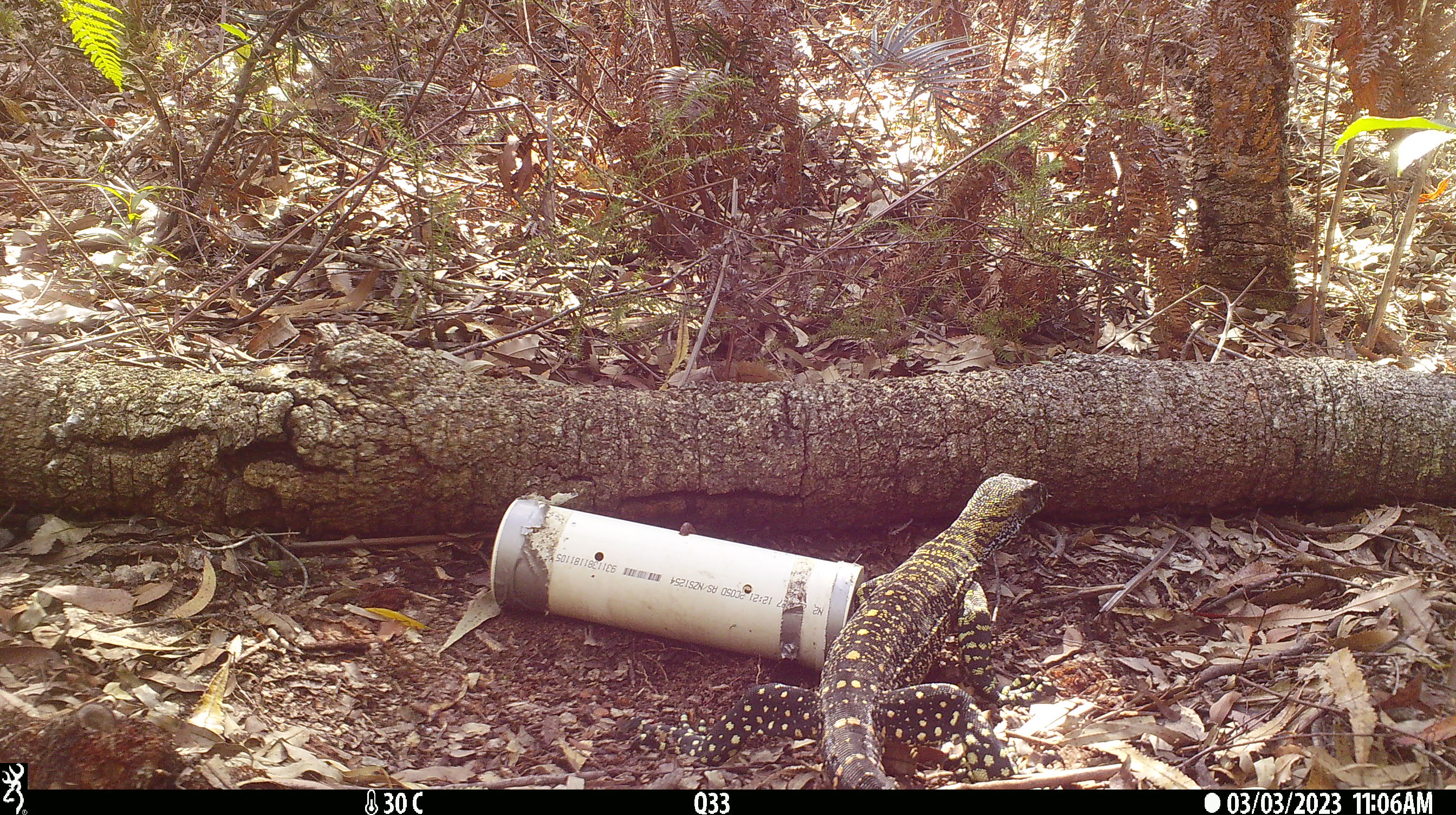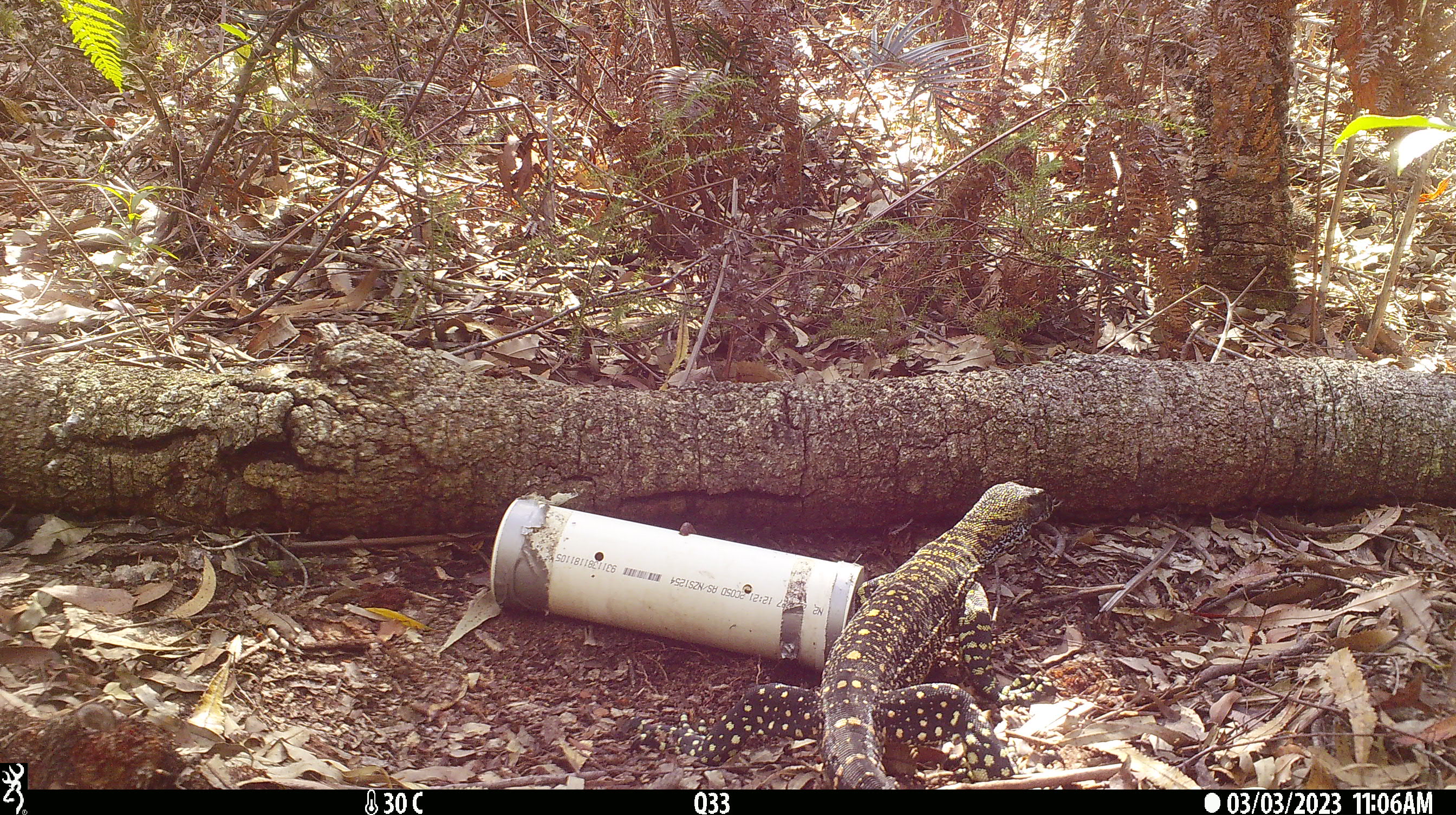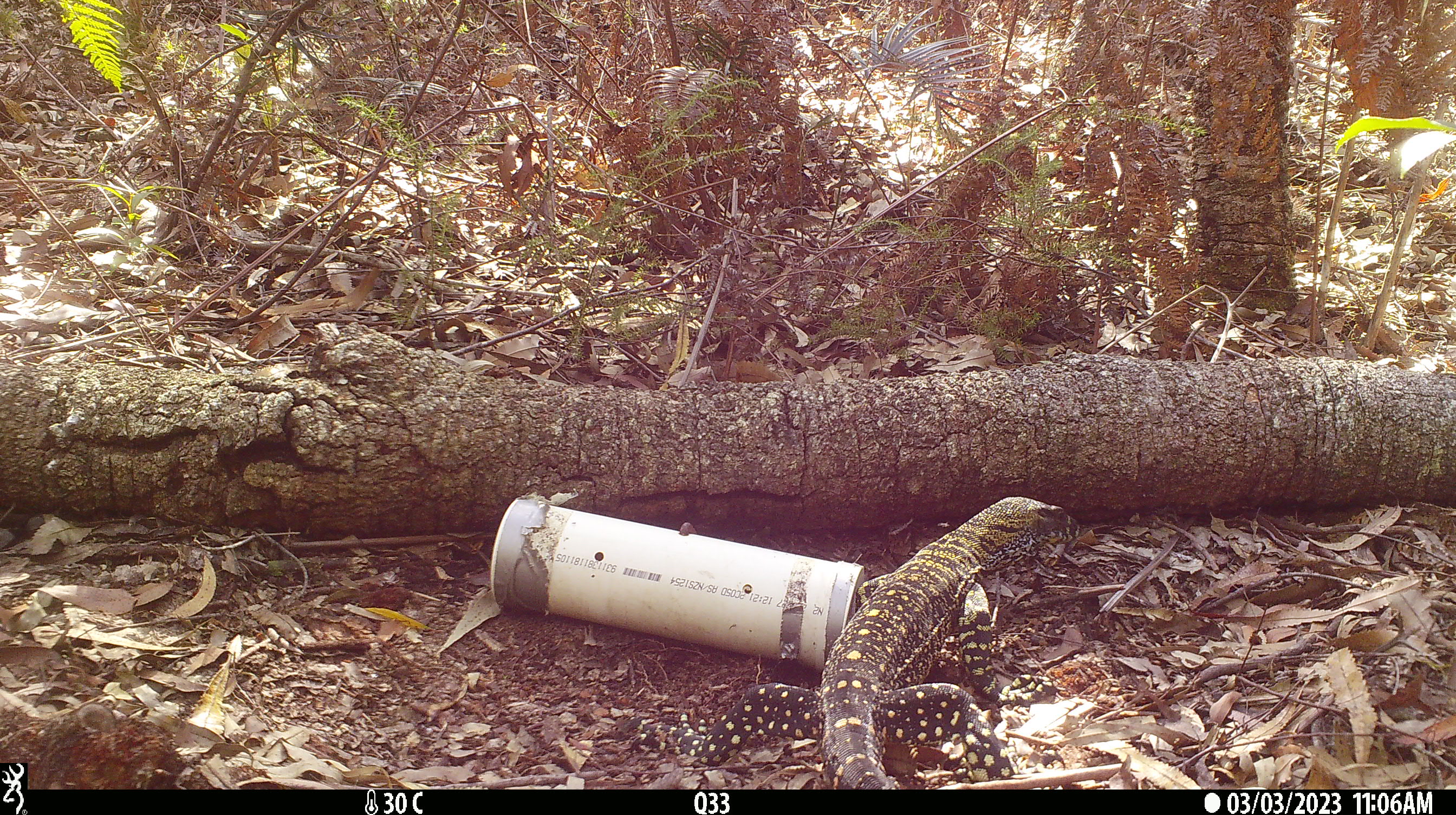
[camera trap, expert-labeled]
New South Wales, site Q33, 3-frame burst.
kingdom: Animalia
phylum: Chordata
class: Reptilia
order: Squamata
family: Varanidae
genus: Varanus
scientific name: Varanus varius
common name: lace monitor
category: goanna